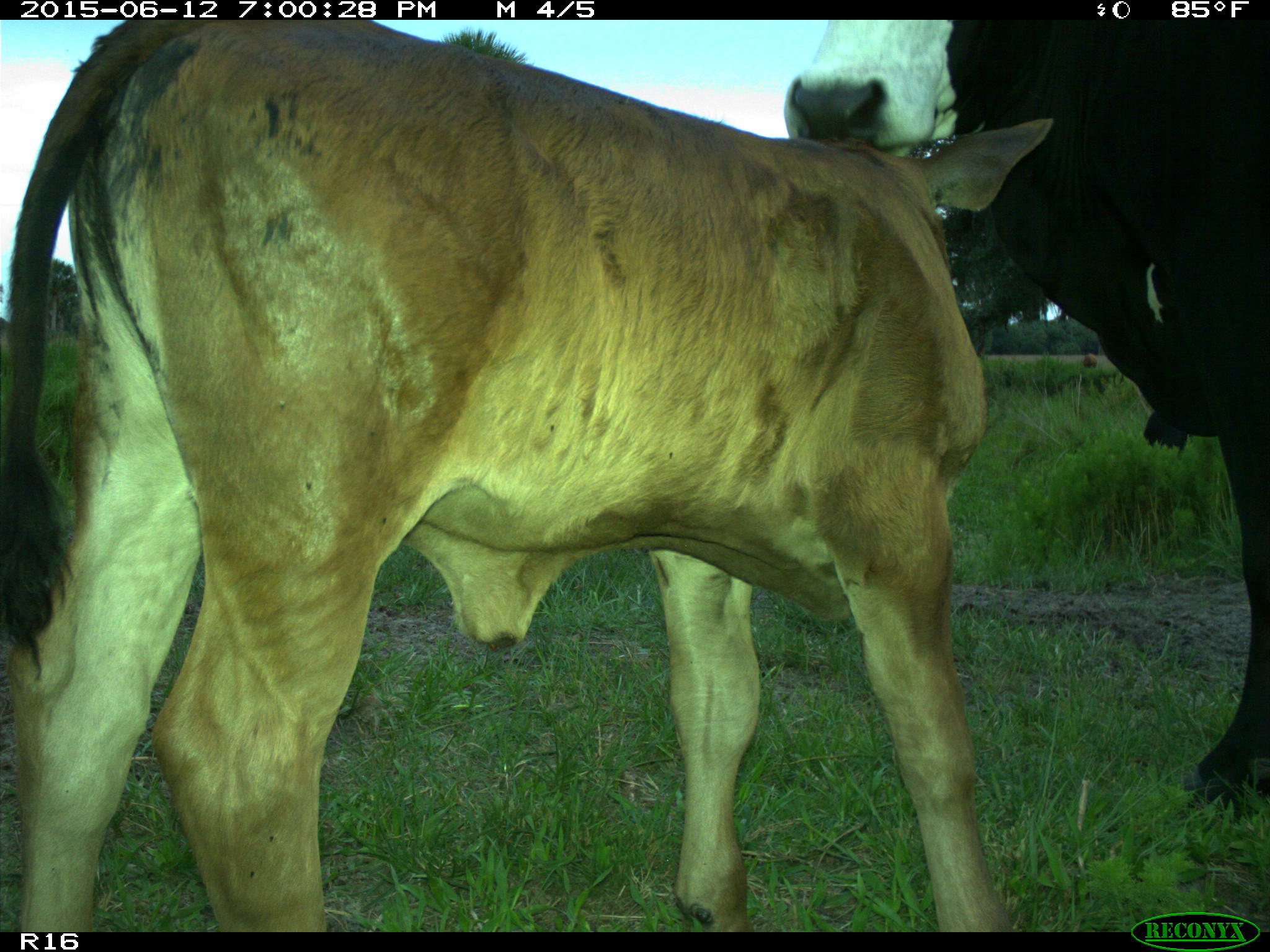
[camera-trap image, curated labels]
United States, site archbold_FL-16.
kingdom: Animalia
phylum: Chordata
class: Mammalia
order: Artiodactyla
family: Bovidae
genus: Bos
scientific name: Bos taurus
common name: domestic cow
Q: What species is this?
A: Bos taurus (domestic cow).